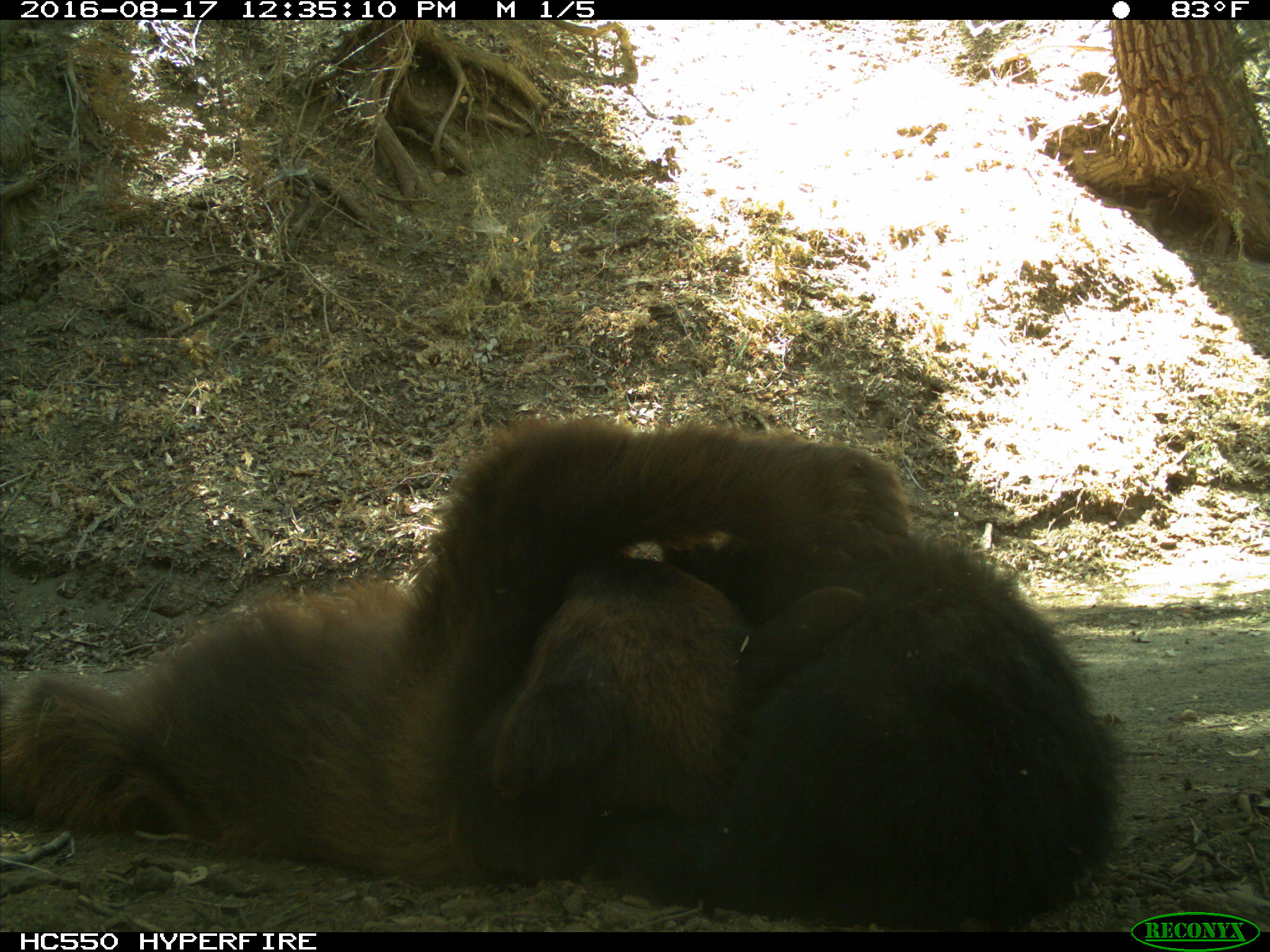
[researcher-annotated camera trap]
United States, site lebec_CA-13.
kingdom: Animalia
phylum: Chordata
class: Mammalia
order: Carnivora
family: Ursidae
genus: Ursus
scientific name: Ursus americanus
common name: american black bear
Ursus americanus (american black bear).